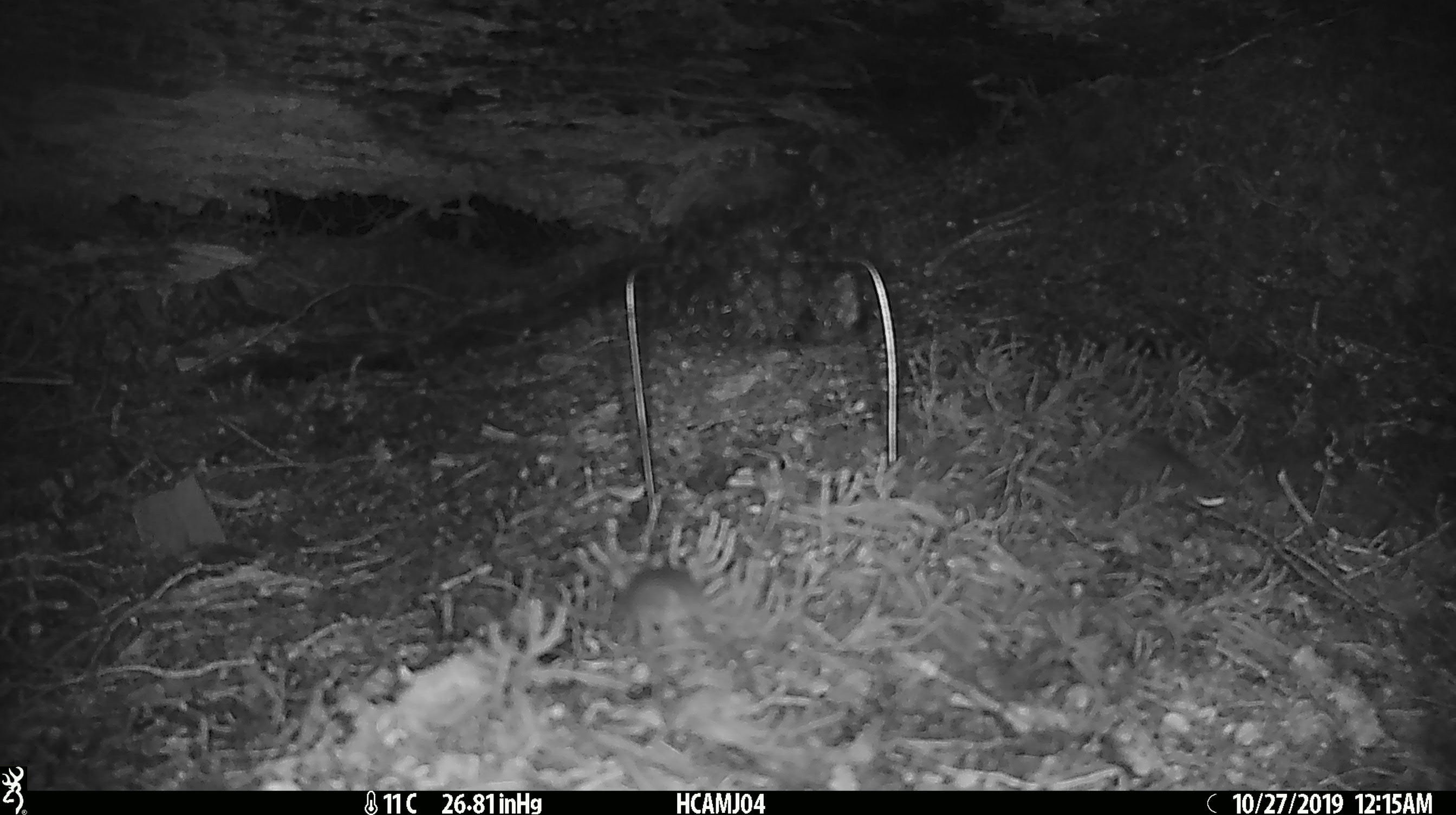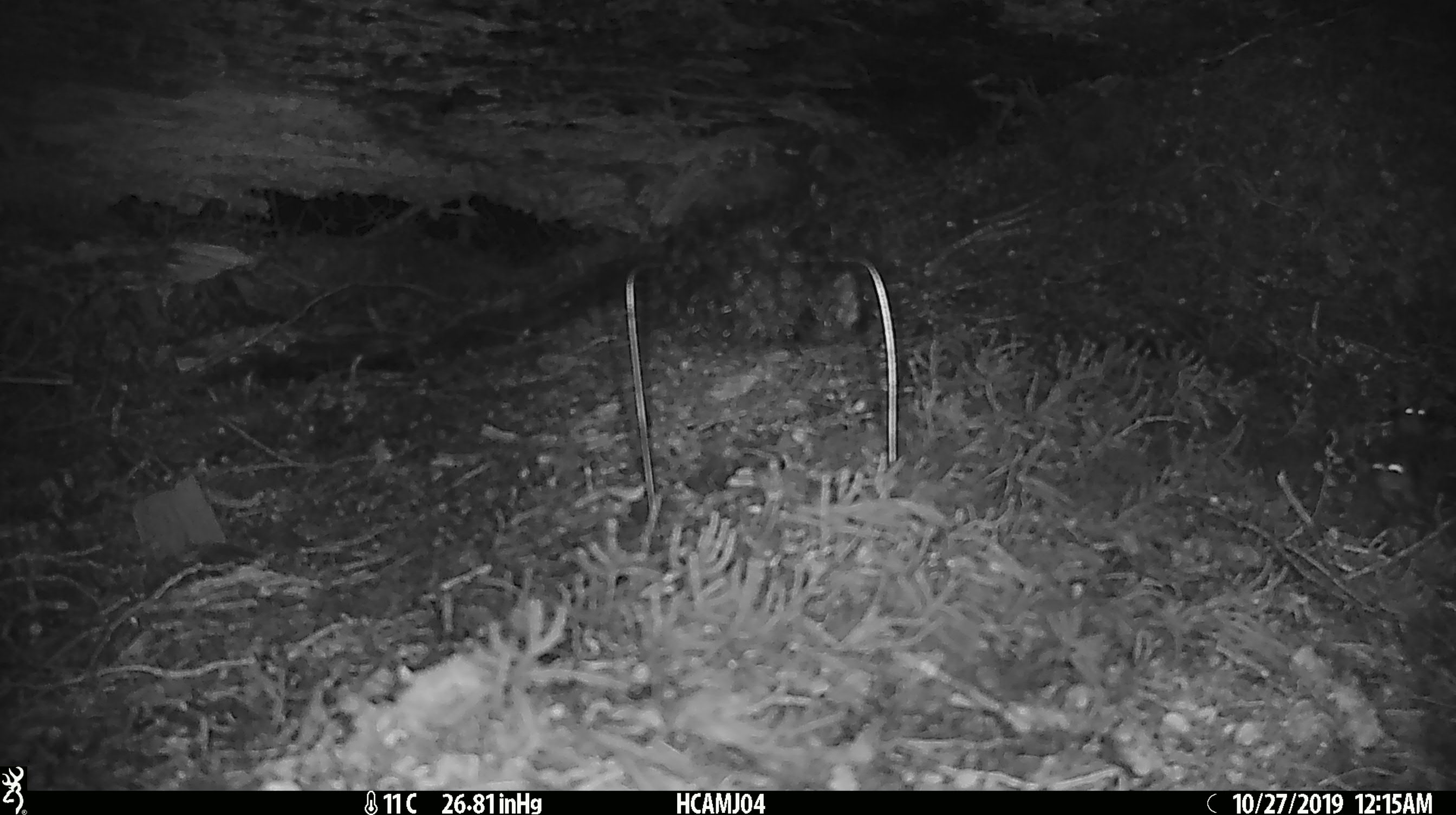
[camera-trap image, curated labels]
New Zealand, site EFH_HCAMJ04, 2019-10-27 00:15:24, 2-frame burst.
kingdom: Animalia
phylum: Chordata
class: Mammalia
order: Rodentia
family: Muridae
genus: Mus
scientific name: Mus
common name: mouse